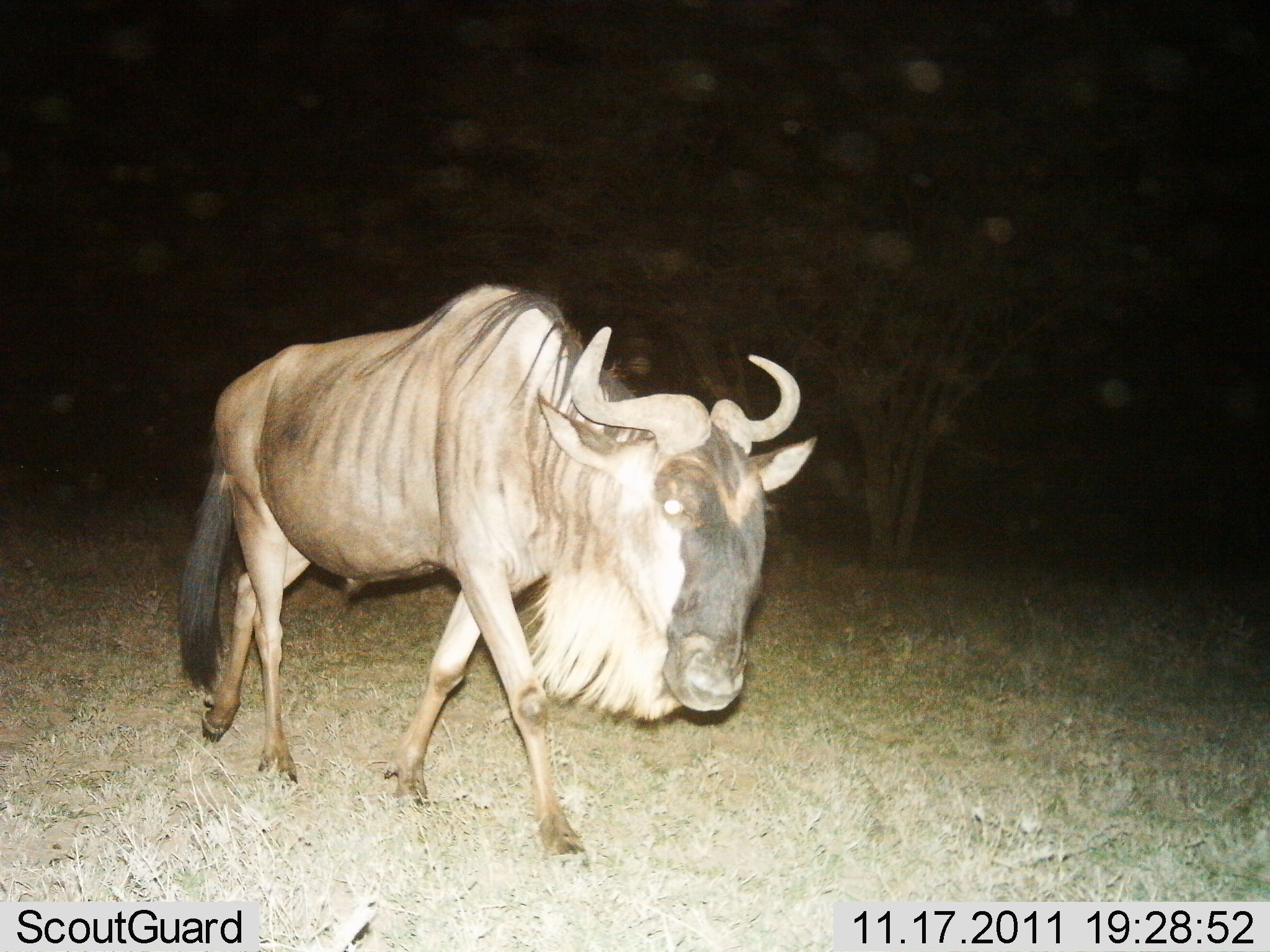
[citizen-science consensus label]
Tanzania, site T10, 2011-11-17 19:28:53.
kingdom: Animalia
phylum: Chordata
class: Mammalia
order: Artiodactyla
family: Bovidae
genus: Connochaetes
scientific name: Connochaetes taurinus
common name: blue wildebeest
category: wildebeest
Wildebeest (blue wildebeest) (Connochaetes taurinus), count 1. Behavior (volunteer vote fractions): standing 14%, resting 0%, moving 93%, interacting 0%. Young present (vote fraction): 0%. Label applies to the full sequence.